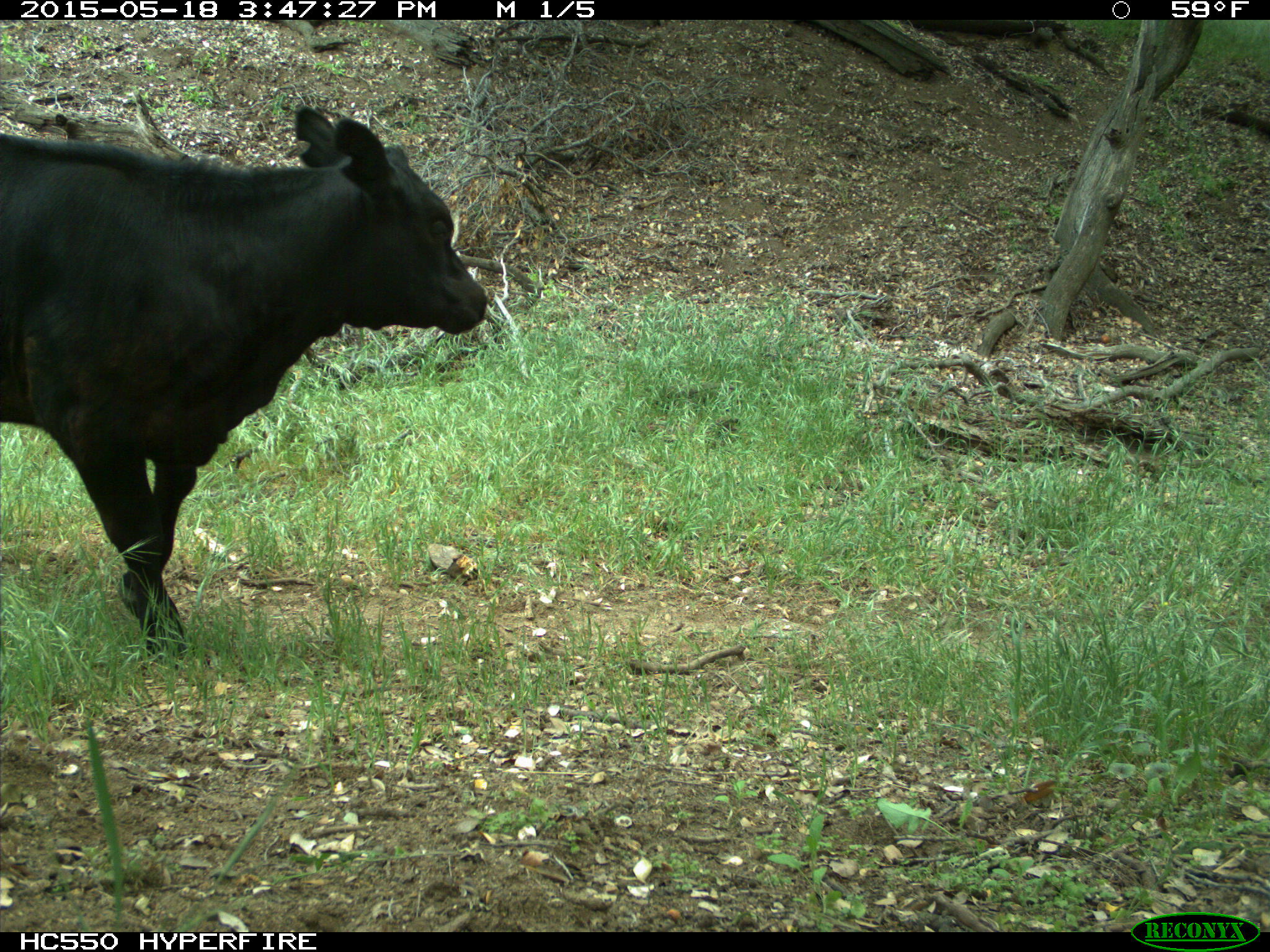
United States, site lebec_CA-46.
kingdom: Animalia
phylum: Chordata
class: Mammalia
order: Artiodactyla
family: Bovidae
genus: Bos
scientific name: Bos taurus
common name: domestic cow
Bos taurus (domestic cow).